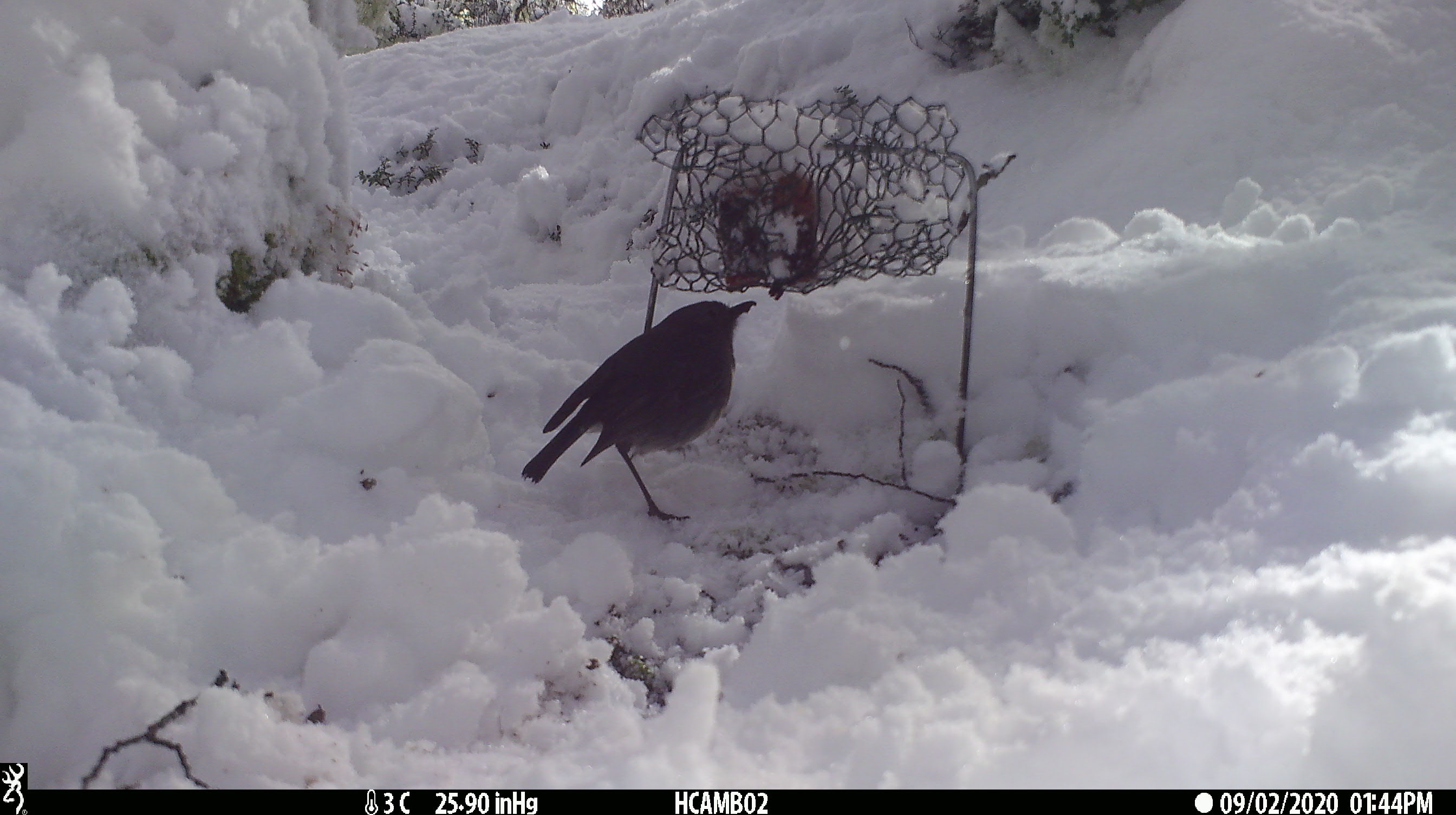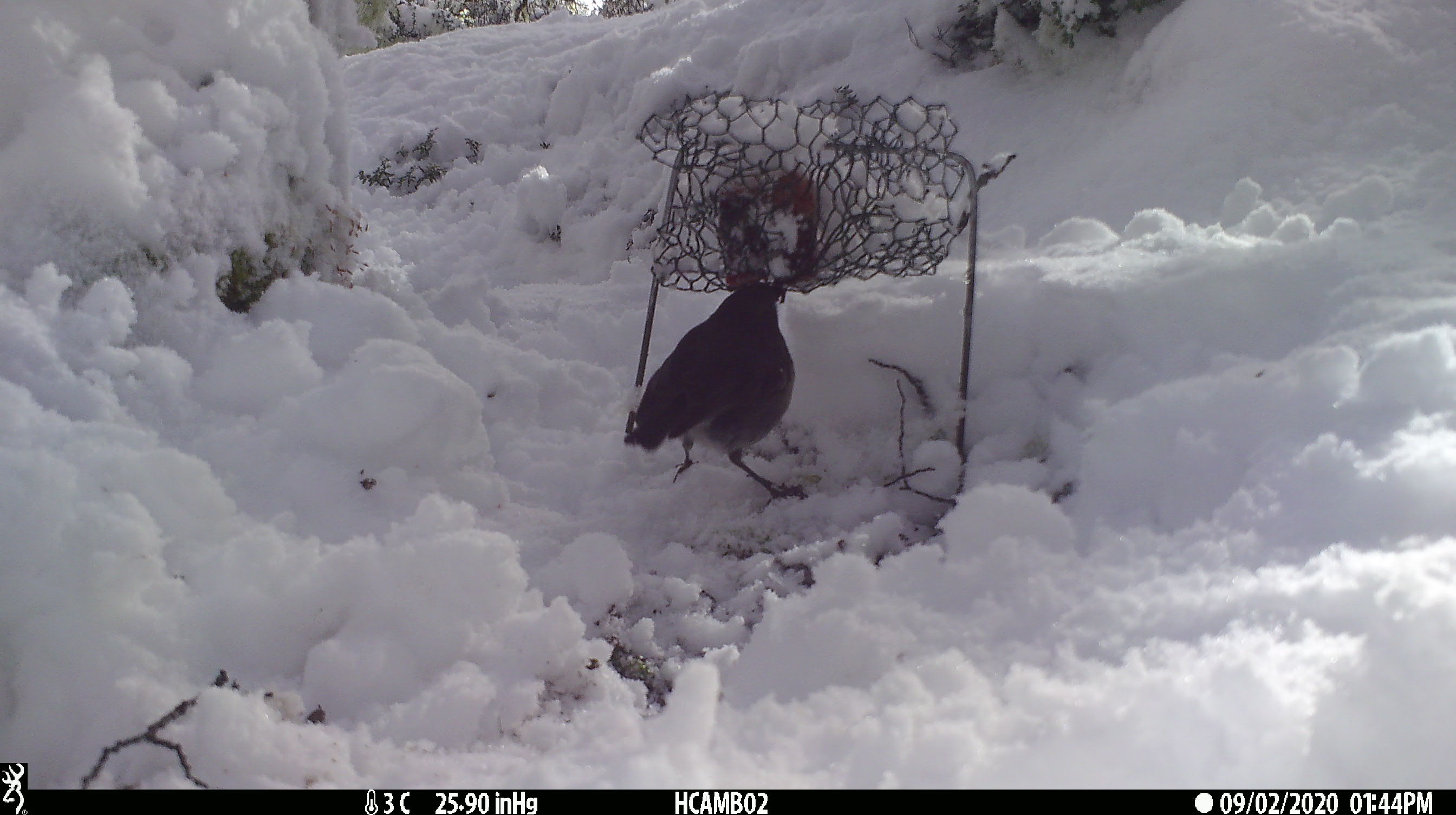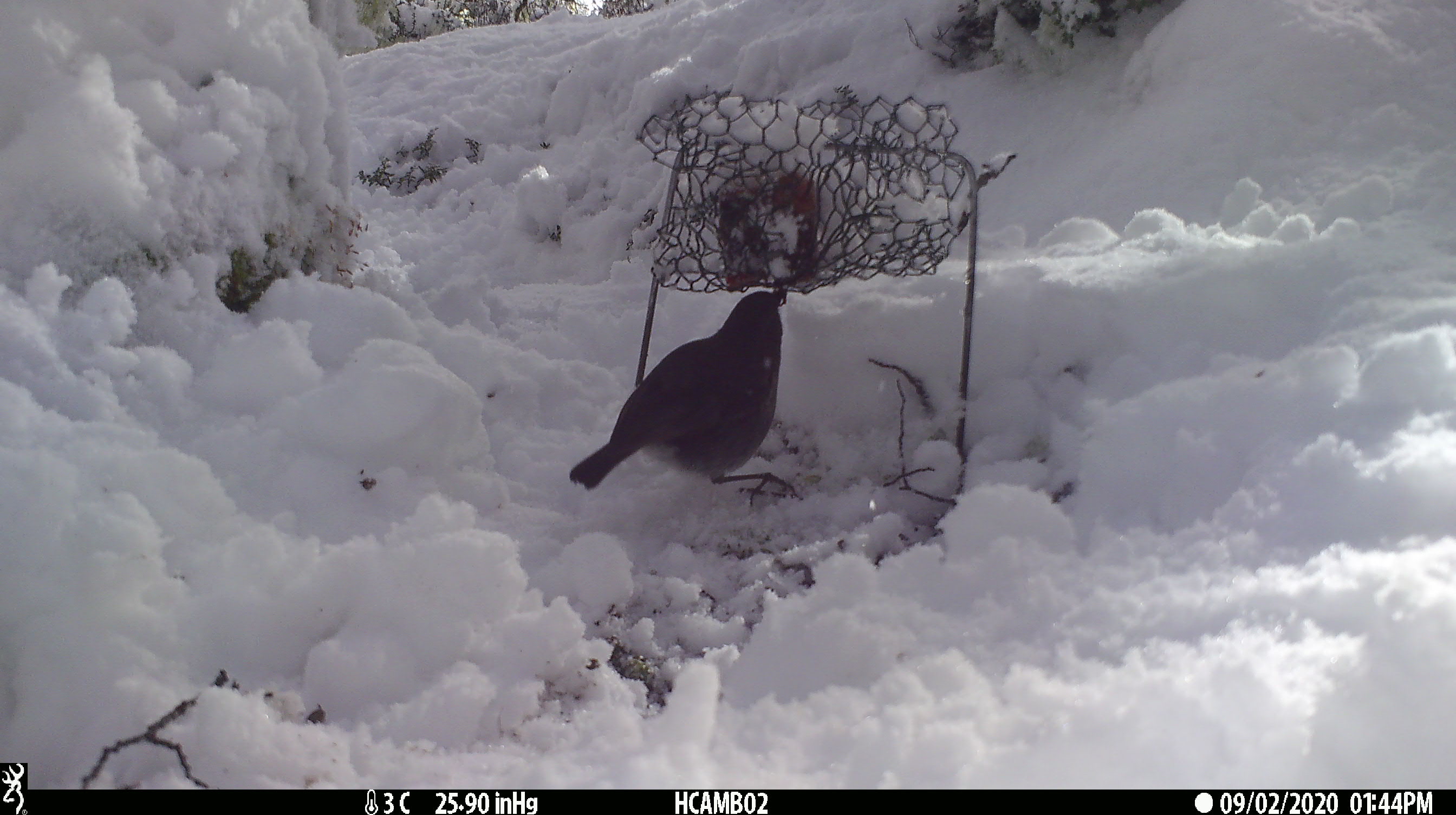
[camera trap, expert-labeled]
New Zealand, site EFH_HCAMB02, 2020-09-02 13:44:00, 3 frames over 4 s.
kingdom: Animalia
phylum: Chordata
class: Aves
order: Passeriformes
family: Petroicidae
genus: Petroica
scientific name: Petroica australis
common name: new zealand robin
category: robin